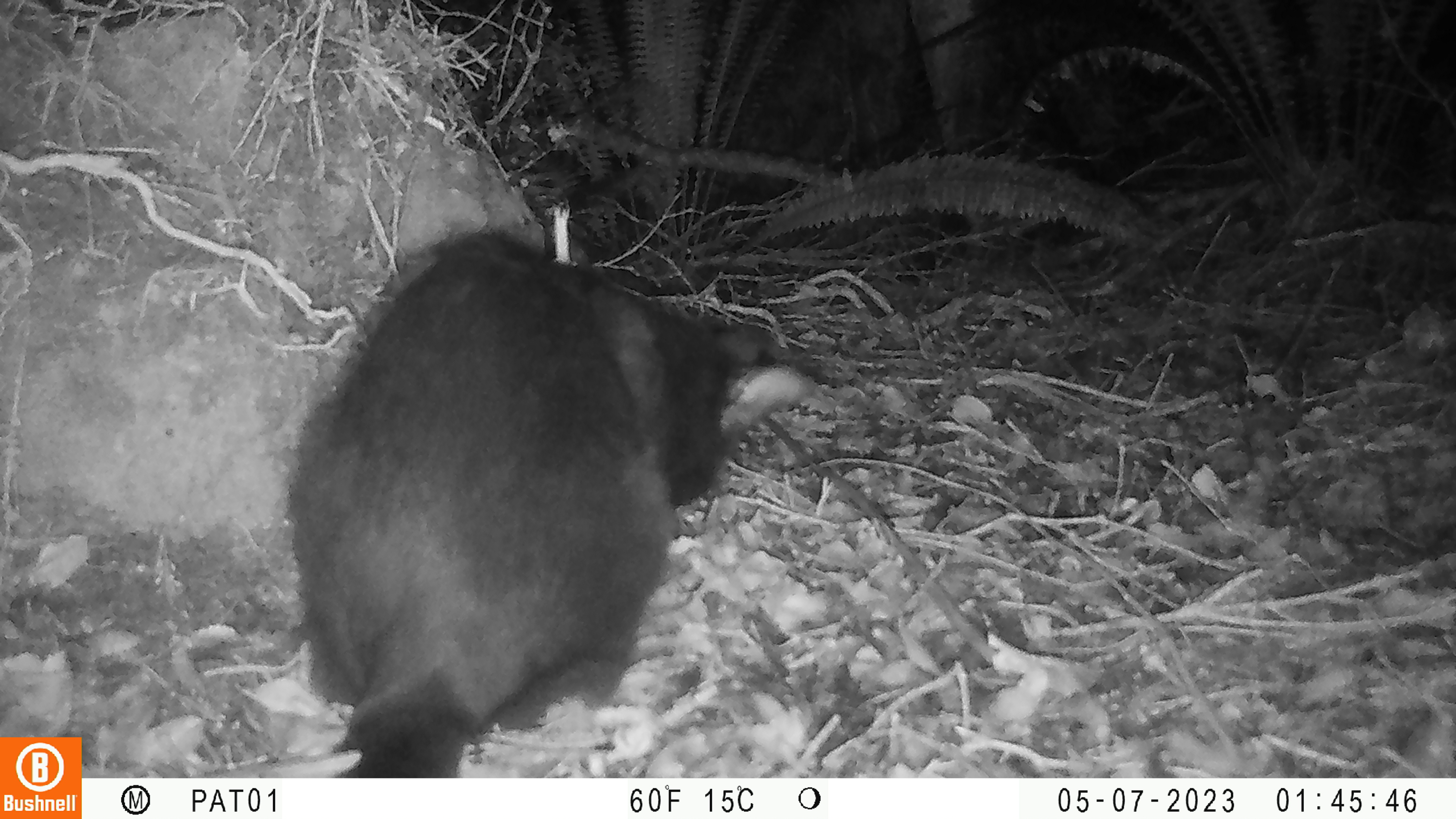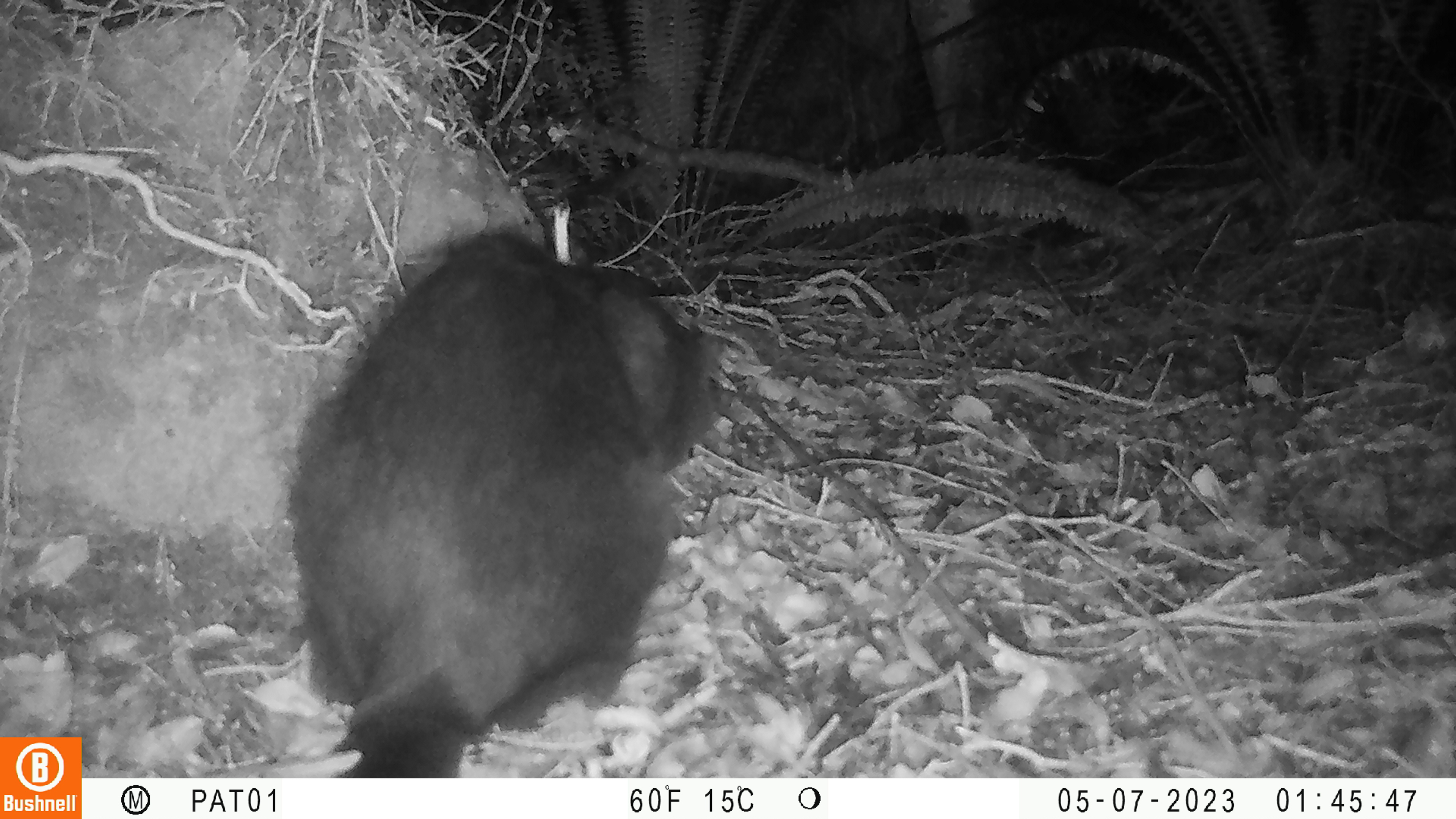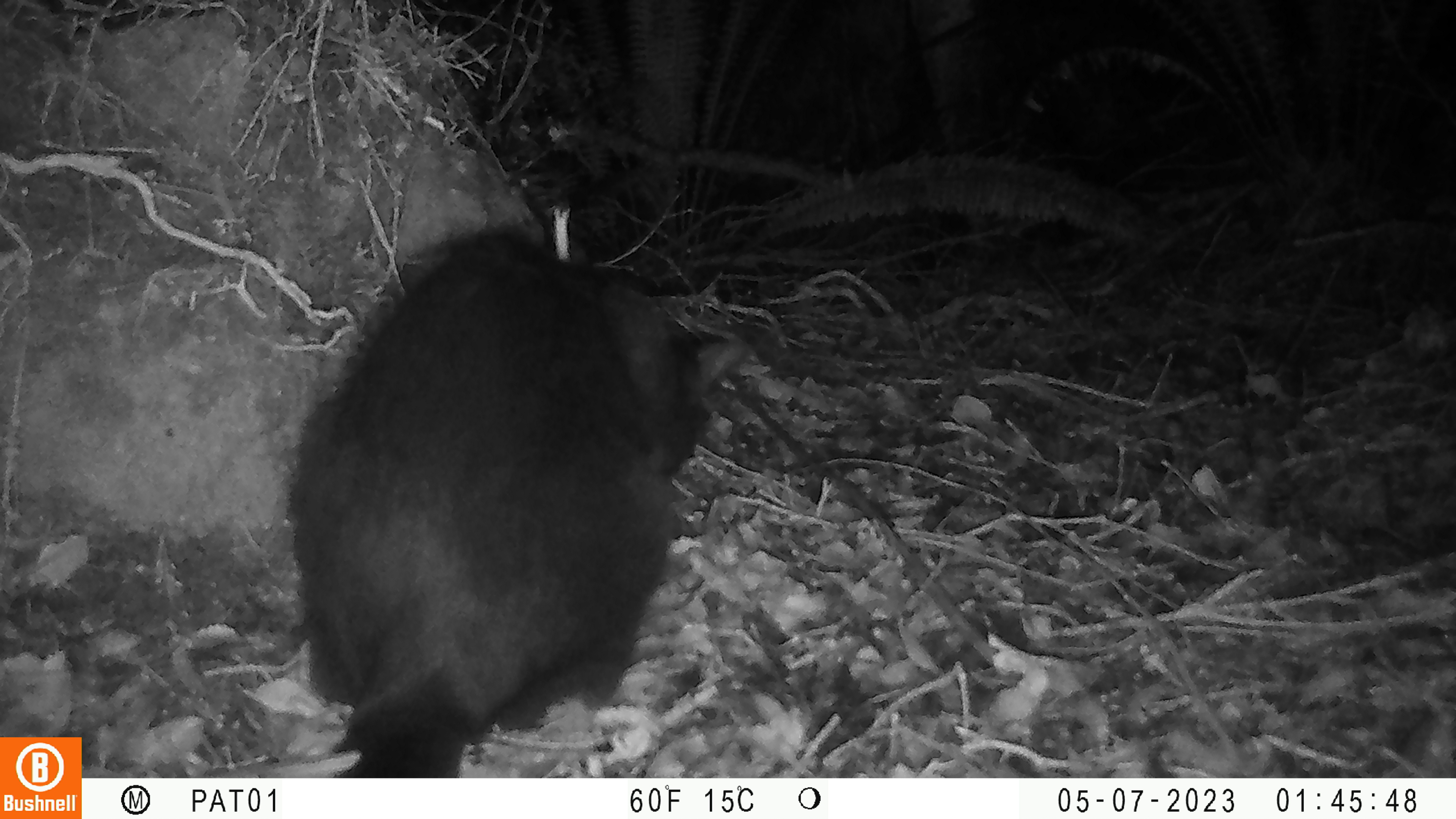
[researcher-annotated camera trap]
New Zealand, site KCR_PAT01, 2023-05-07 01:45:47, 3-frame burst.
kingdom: Animalia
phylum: Chordata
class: Mammalia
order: Carnivora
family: Felidae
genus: Felis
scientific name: Felis catus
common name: domestic cat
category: cat